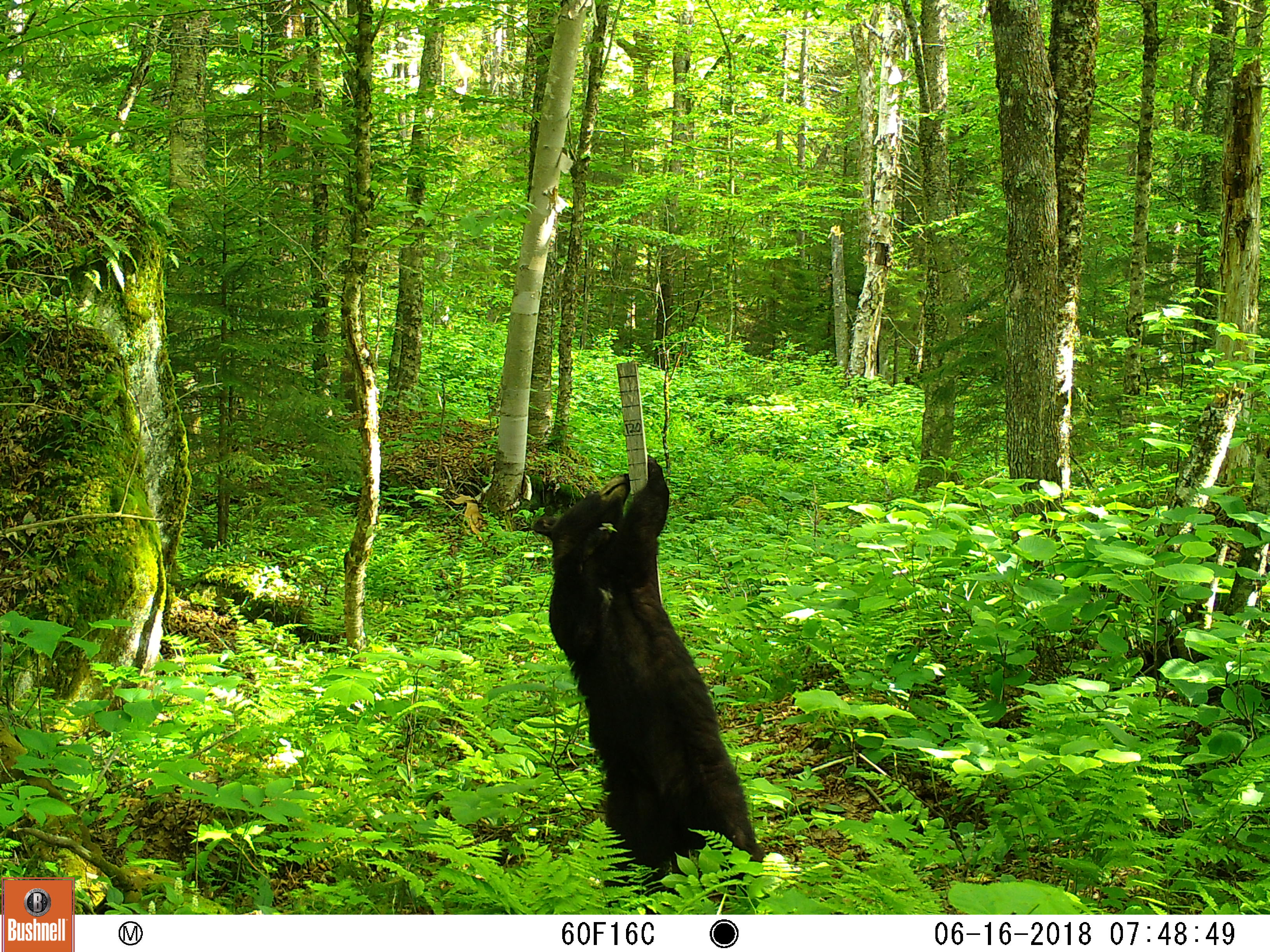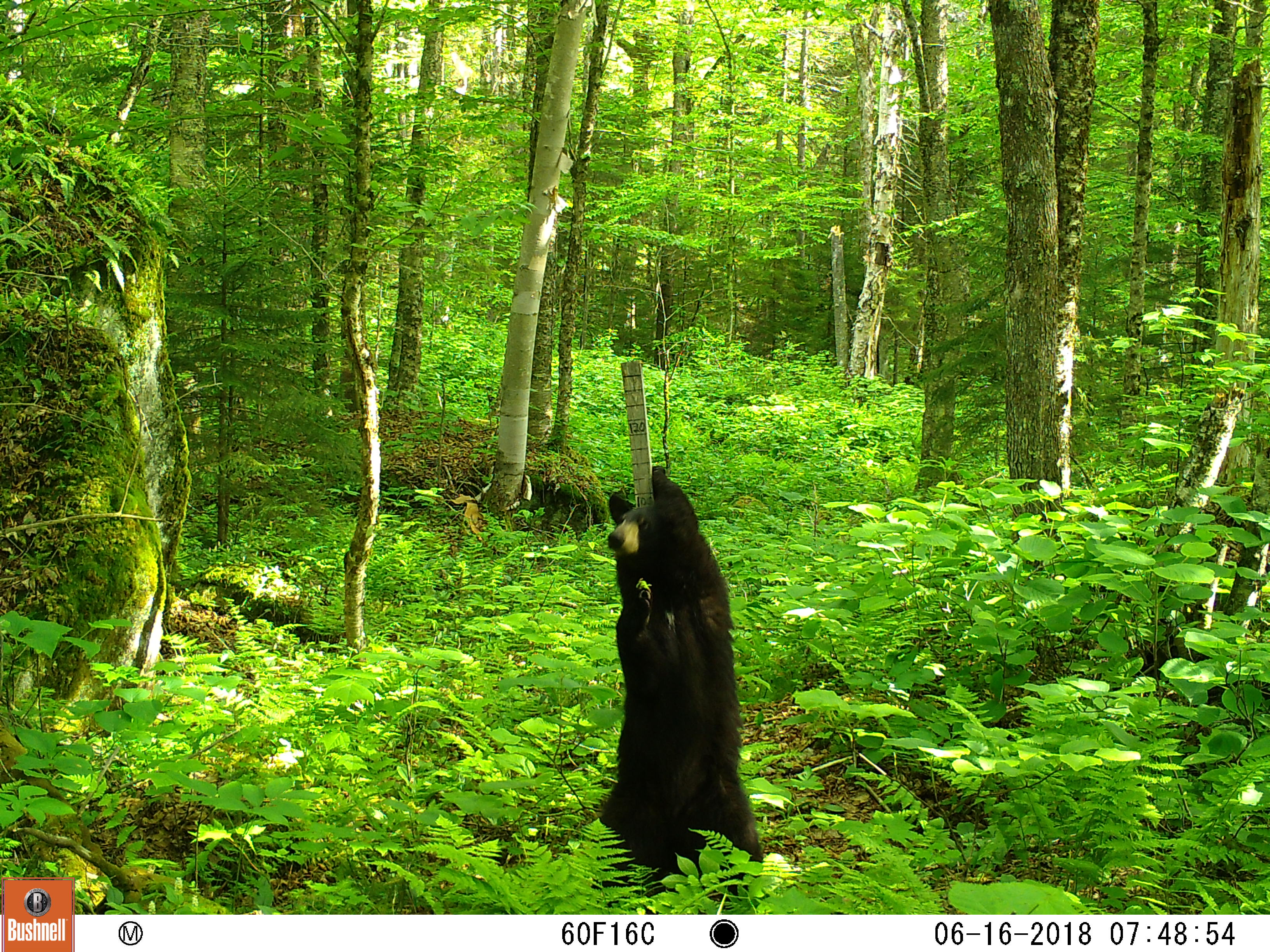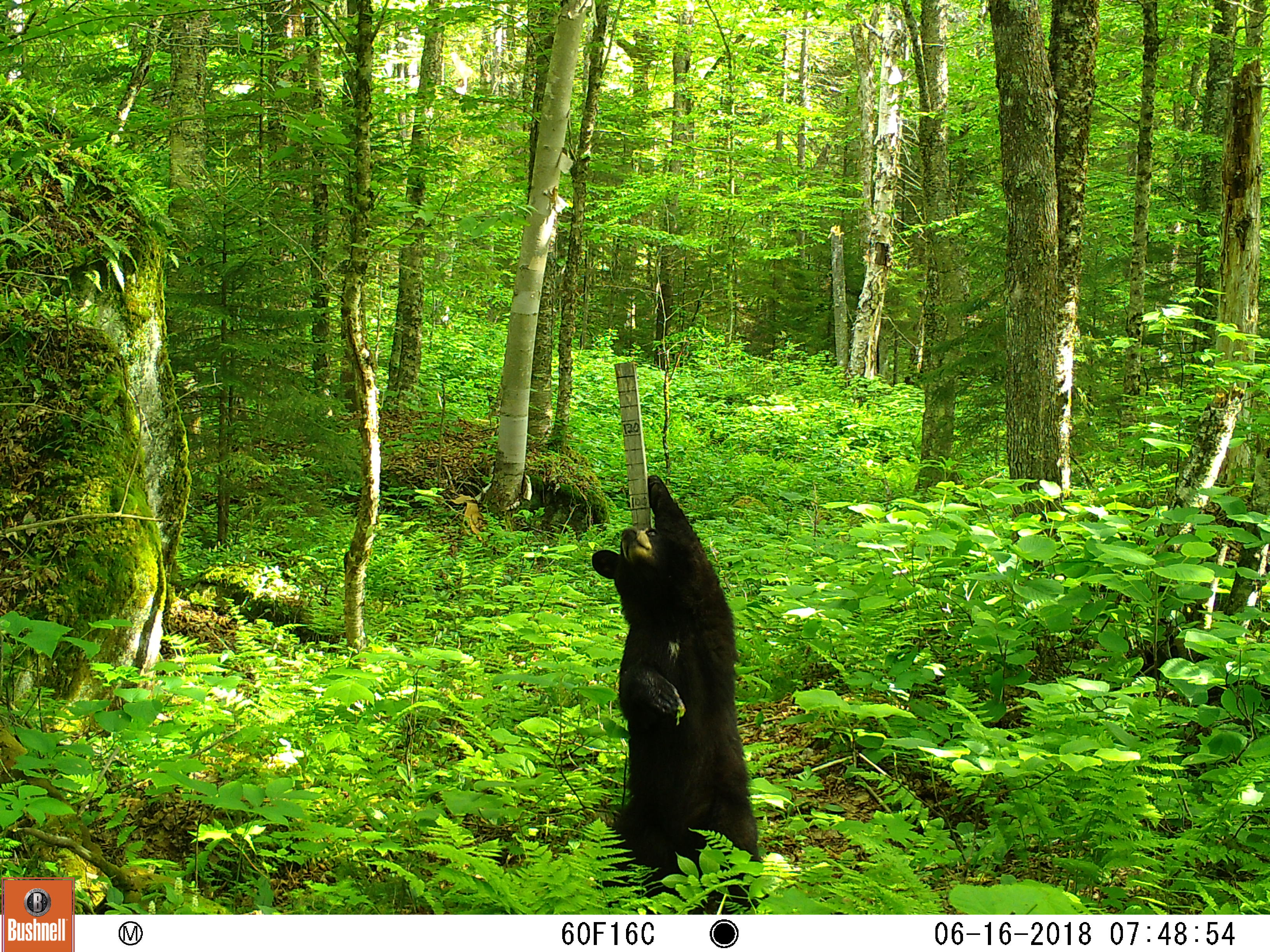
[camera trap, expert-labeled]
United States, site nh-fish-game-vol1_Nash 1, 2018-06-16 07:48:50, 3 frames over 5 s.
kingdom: Animalia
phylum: Chordata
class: Mammalia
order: Carnivora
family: Ursidae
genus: Ursus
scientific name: Ursus americanus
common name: black bear